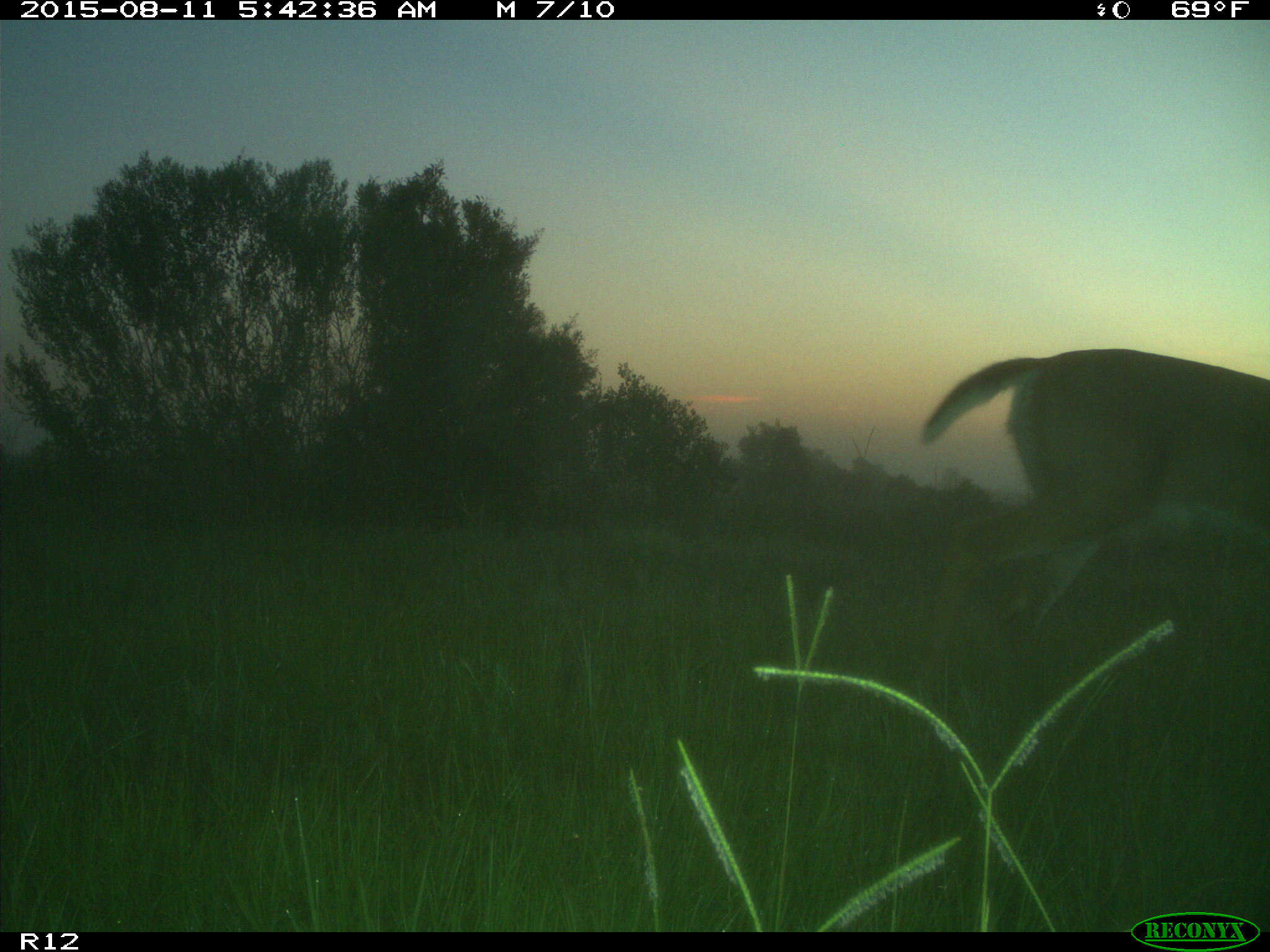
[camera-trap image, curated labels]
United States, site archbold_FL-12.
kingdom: Animalia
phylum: Chordata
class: Mammalia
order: Artiodactyla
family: Cervidae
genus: Odocoileus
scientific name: Odocoileus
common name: deer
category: unidentified deer